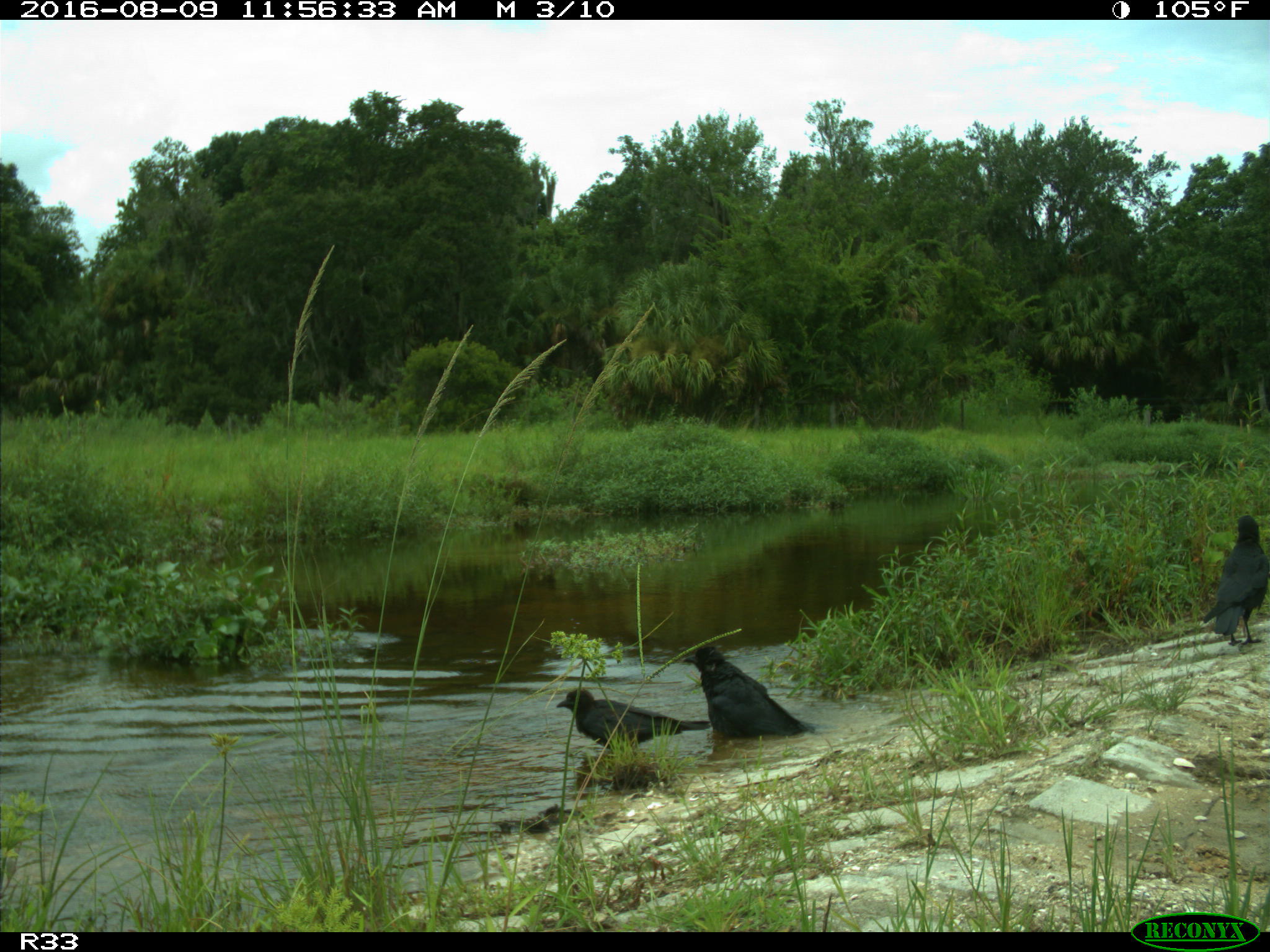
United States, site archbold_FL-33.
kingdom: Animalia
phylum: Chordata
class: Aves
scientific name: Aves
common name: birds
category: unidentified bird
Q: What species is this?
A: Unidentified bird (birds) (Aves).